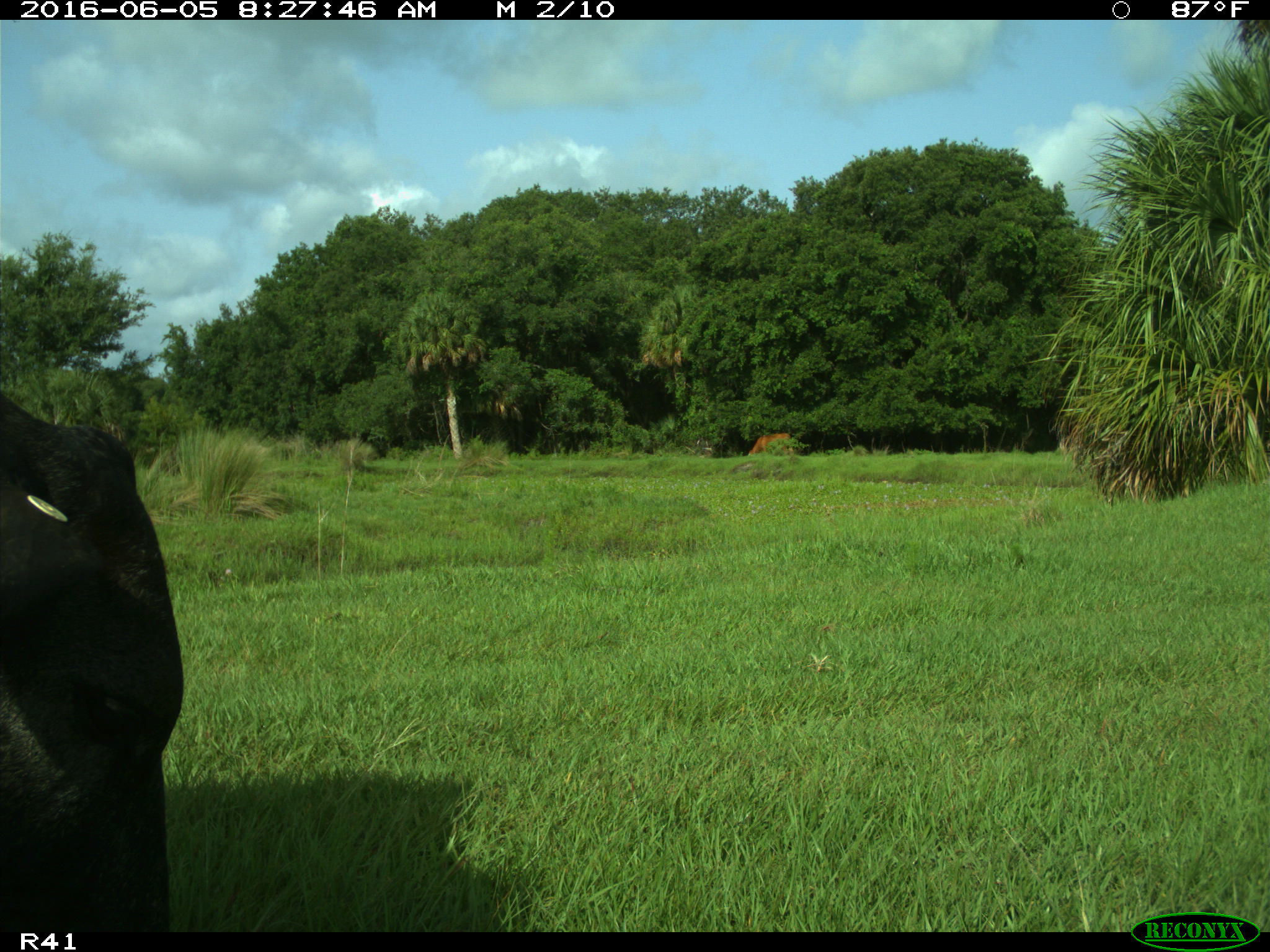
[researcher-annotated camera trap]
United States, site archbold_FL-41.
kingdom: Animalia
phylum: Chordata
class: Mammalia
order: Artiodactyla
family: Bovidae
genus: Bos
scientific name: Bos taurus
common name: domestic cow